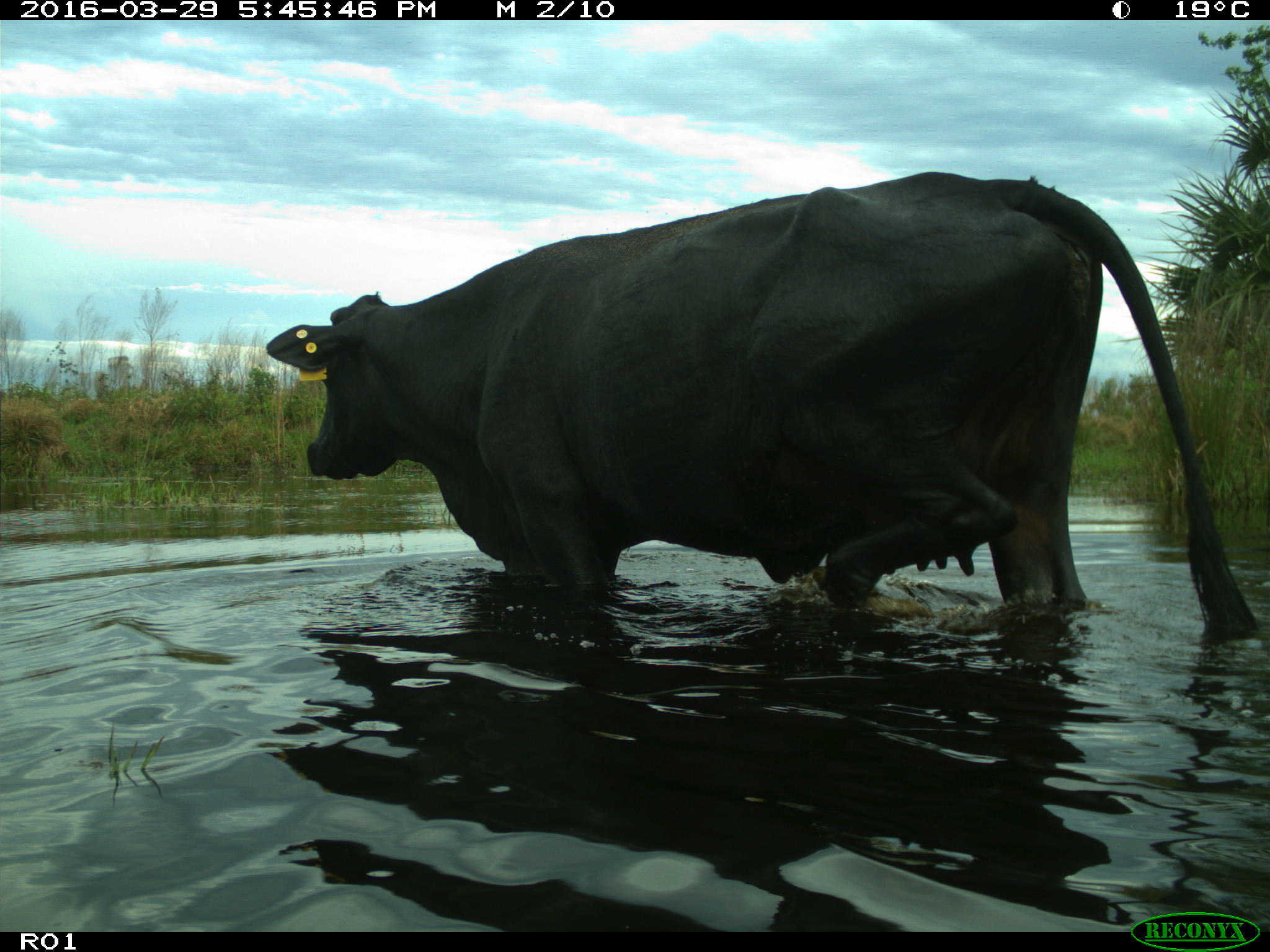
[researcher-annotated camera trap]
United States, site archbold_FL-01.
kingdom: Animalia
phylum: Chordata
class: Mammalia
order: Artiodactyla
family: Bovidae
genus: Bos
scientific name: Bos taurus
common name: domestic cow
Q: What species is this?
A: Bos taurus (domestic cow).